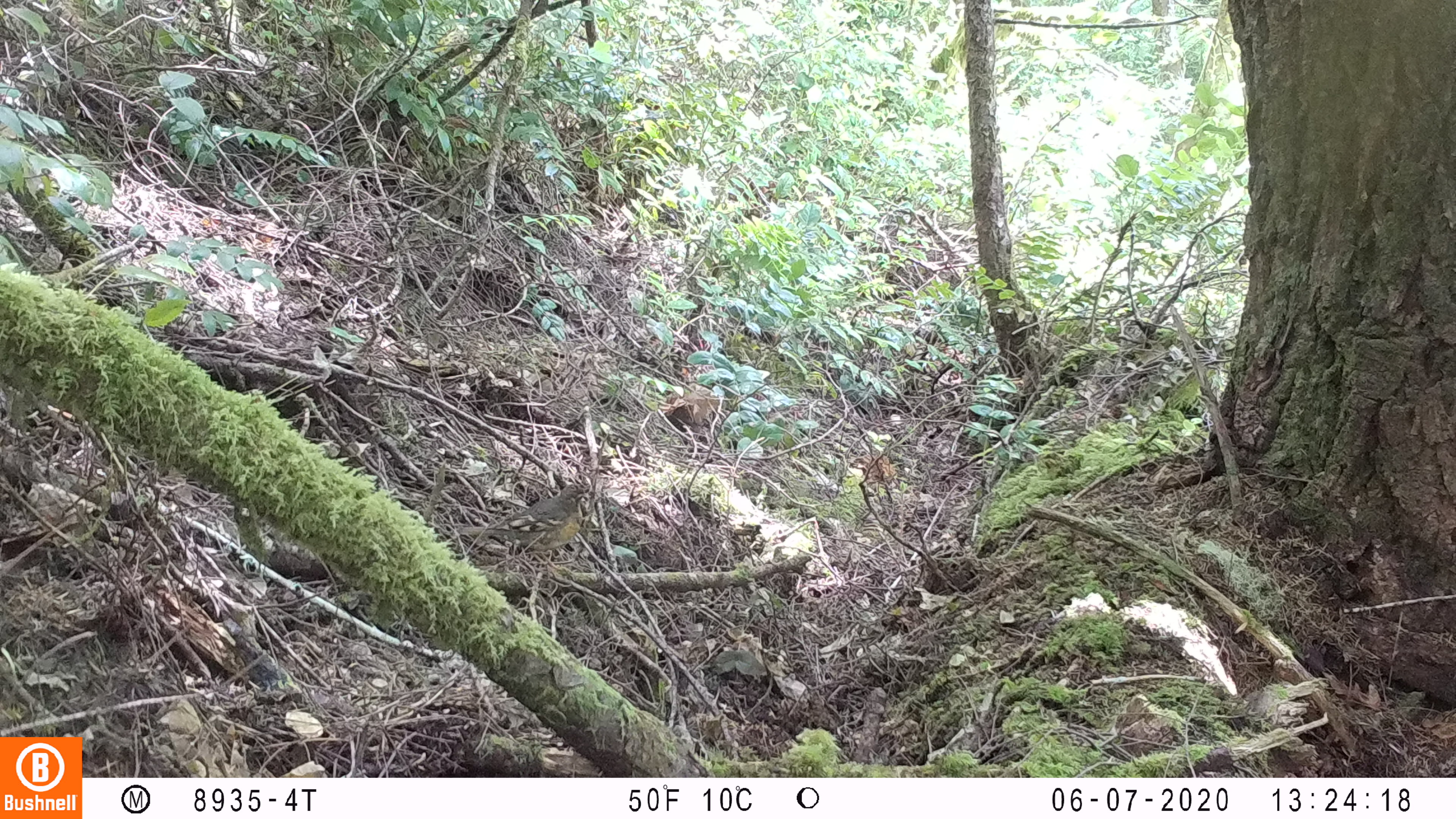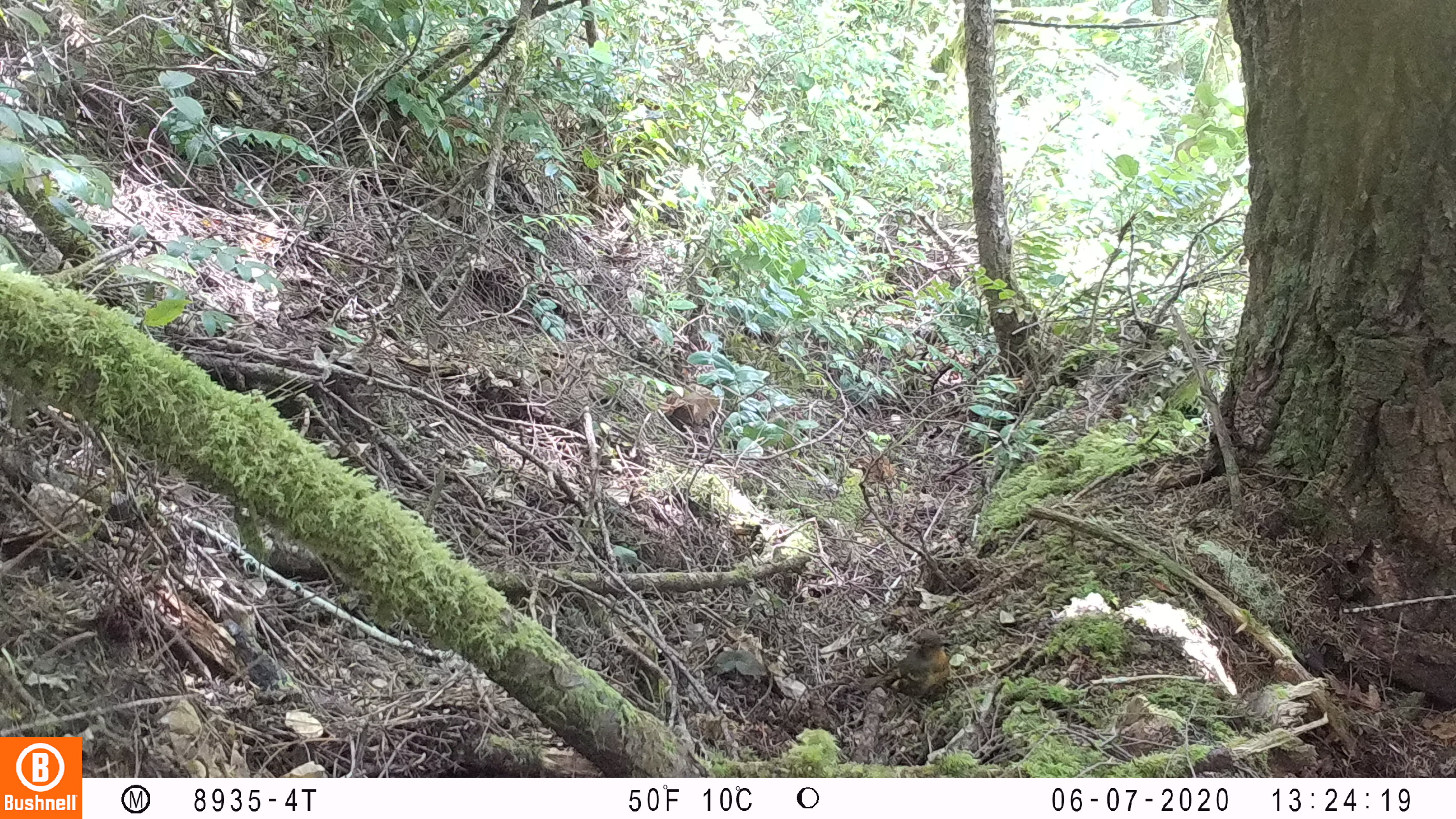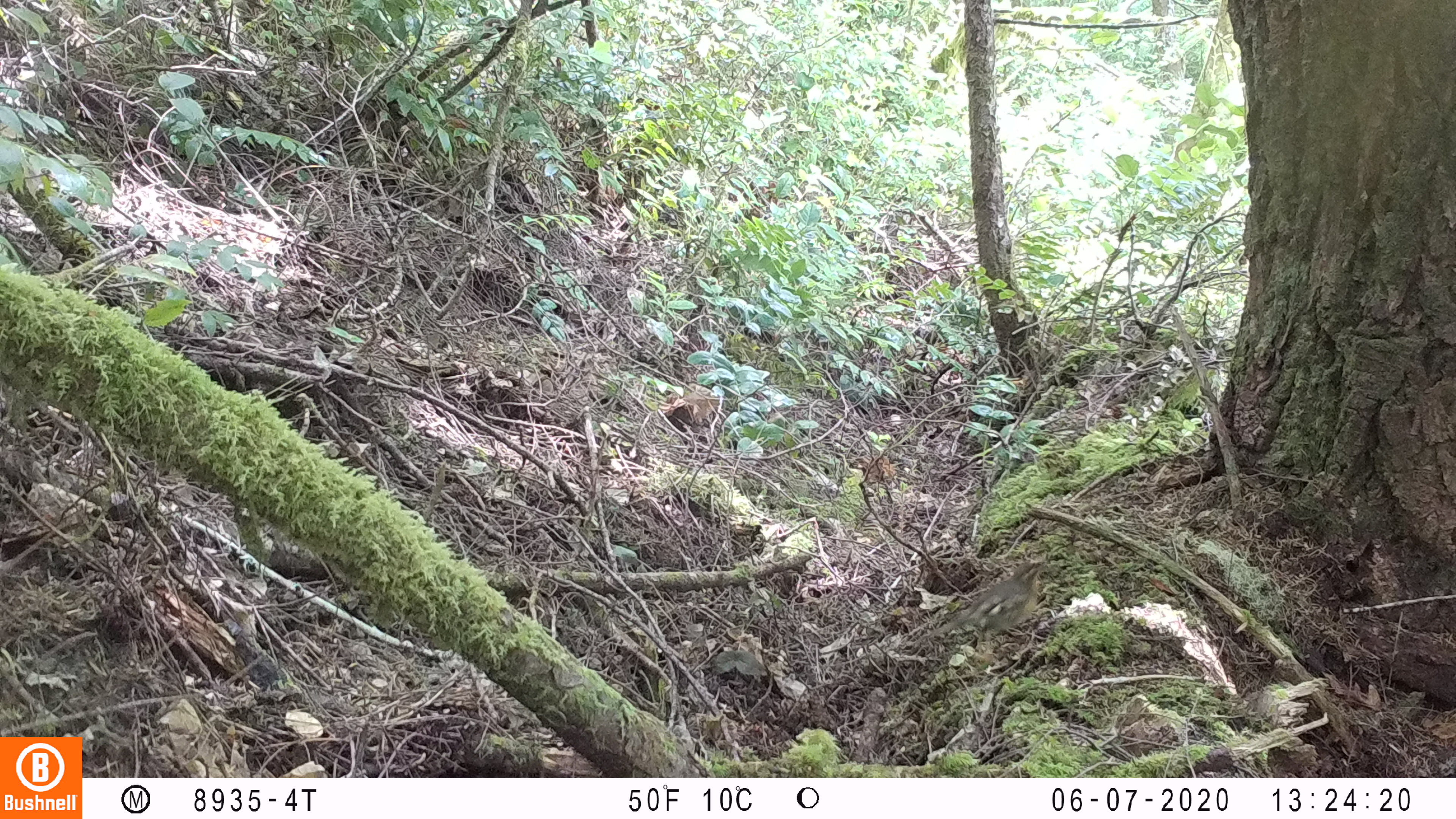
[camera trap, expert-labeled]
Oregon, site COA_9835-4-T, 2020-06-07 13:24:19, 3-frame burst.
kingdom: Animalia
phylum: Chordata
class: Aves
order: Passeriformes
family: Turdidae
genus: Ixoreus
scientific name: Ixoreus naevius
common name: varied thrush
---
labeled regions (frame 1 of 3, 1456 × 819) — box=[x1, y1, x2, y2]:
varied thrush: box=[459, 476, 594, 546]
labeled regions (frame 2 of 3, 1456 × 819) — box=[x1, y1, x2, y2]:
varied thrush: box=[853, 626, 958, 713]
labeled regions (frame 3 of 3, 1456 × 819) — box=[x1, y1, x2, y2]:
varied thrush: box=[927, 552, 1047, 647]